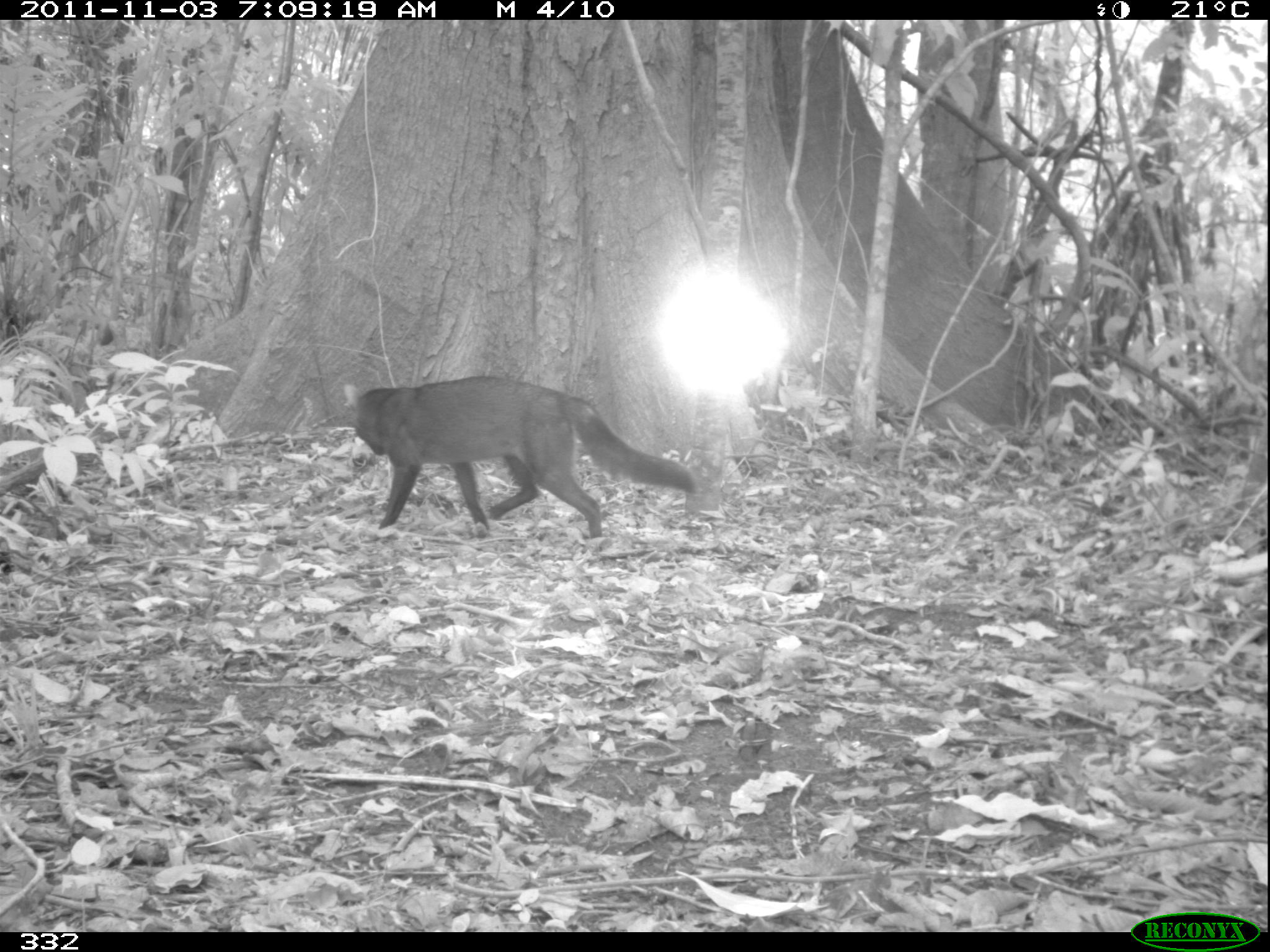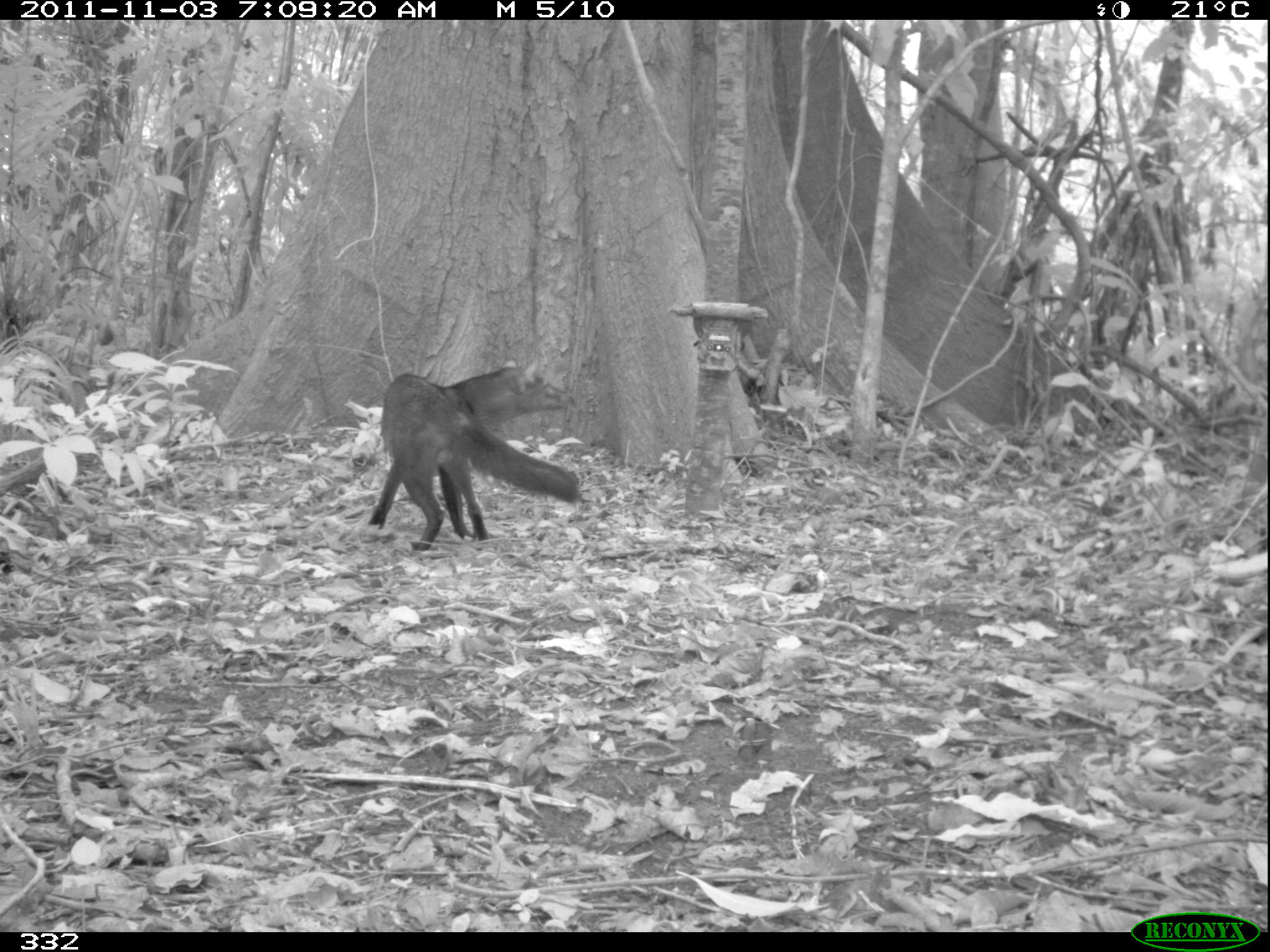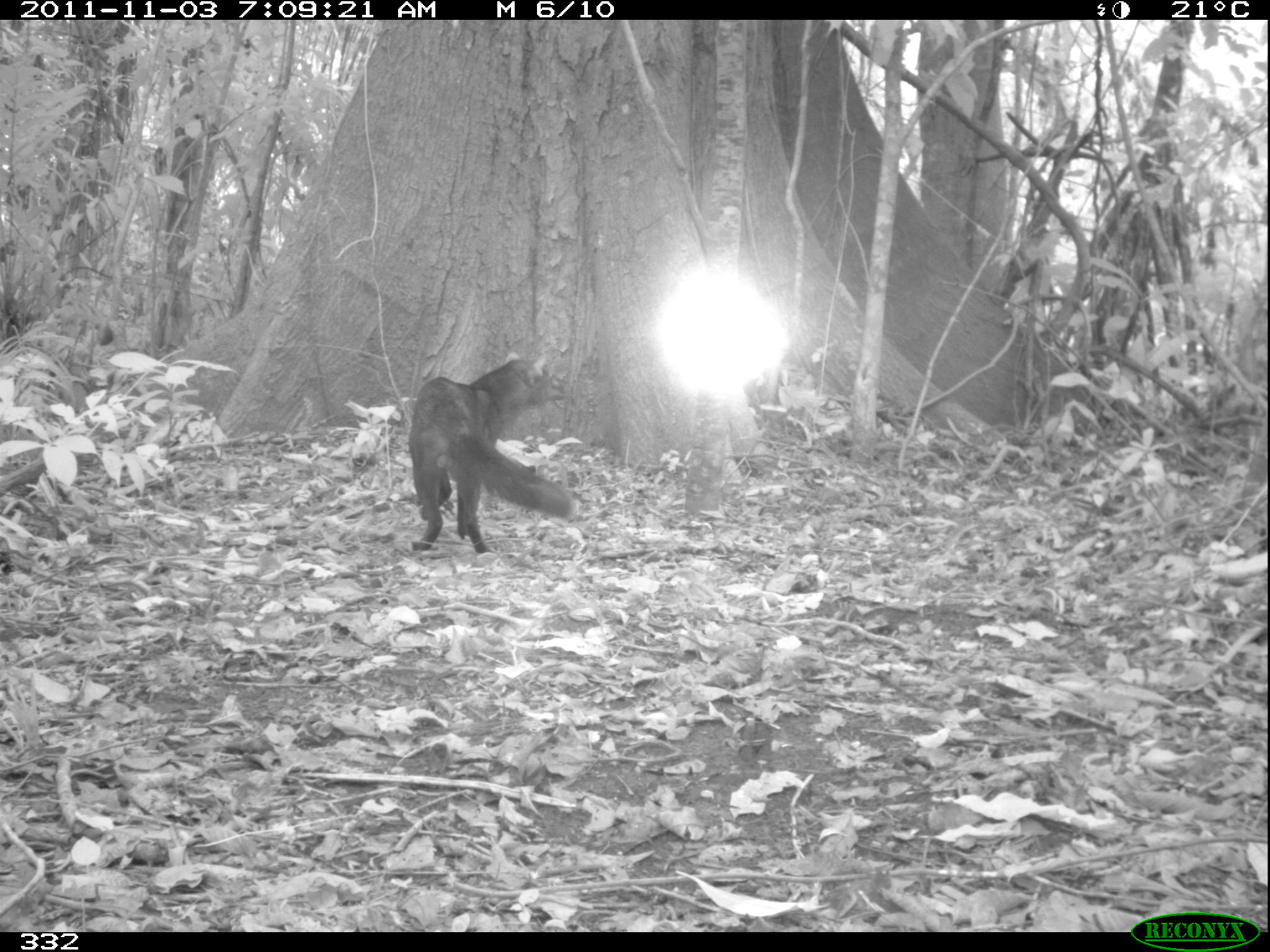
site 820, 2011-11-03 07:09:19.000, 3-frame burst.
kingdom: Animalia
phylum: Chordata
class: Mammalia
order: Carnivora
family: Canidae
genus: Atelocynus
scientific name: Atelocynus microtis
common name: short-eared dog